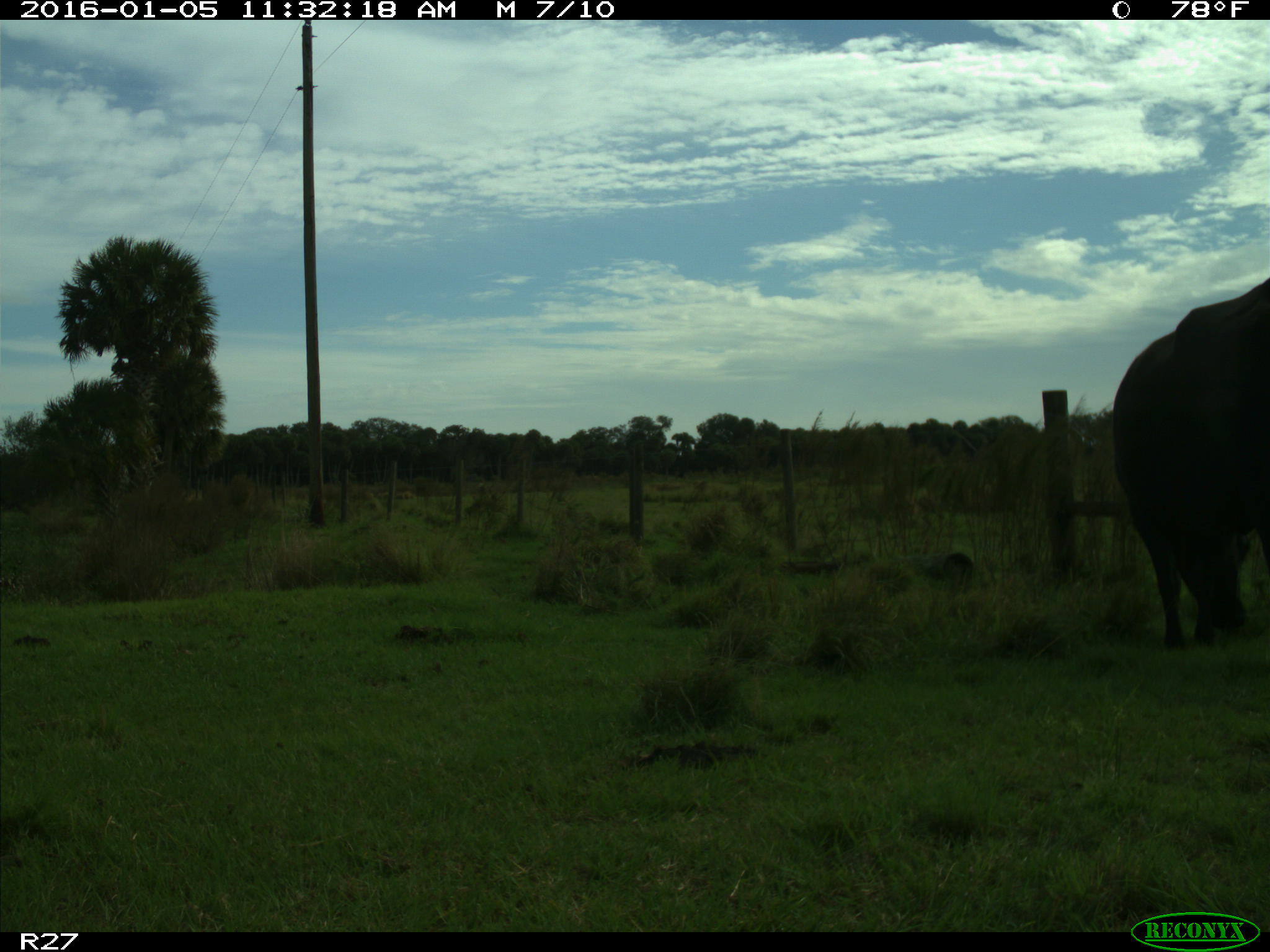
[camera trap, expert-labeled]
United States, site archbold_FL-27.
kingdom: Animalia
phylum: Chordata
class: Mammalia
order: Artiodactyla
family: Bovidae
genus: Bos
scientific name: Bos taurus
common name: domestic cow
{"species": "Bos taurus (domestic cow)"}